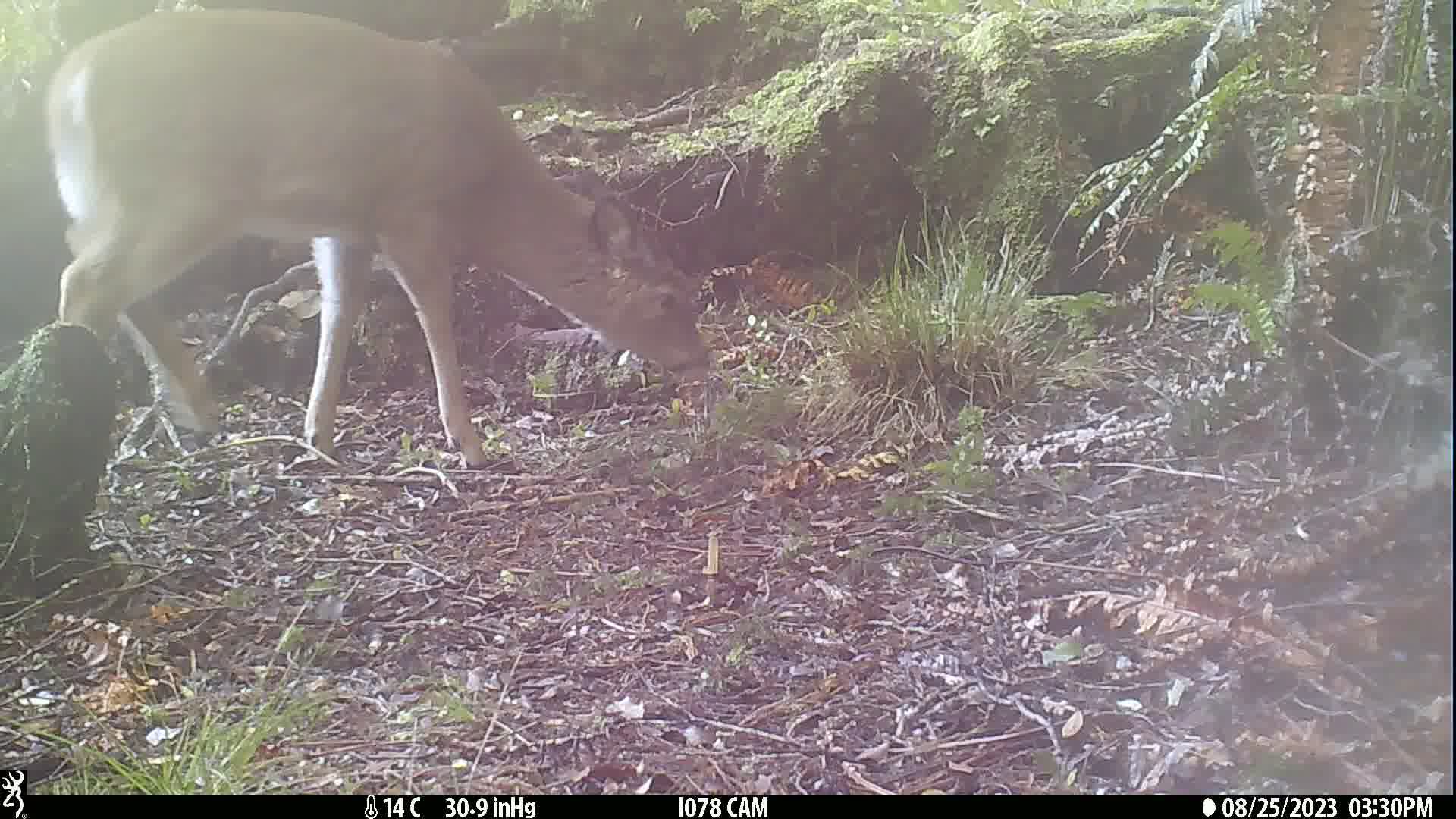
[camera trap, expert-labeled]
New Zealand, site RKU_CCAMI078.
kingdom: Animalia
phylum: Chordata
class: Mammalia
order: Artiodactyla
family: Cervidae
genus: Odocoileus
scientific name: Odocoileus virginianus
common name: white-tailed deer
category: white tailed deer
White tailed deer (white-tailed deer) (Odocoileus virginianus).